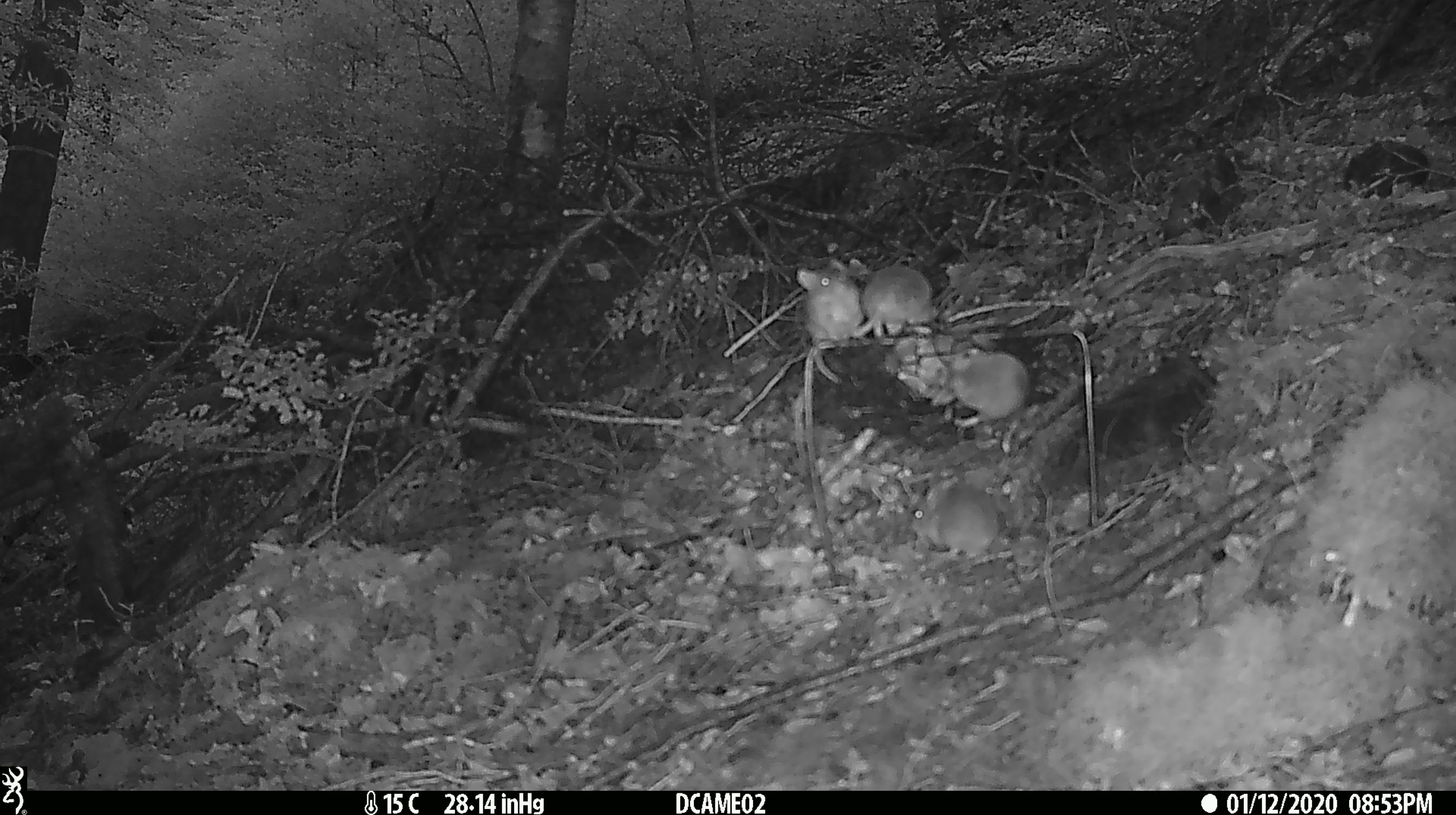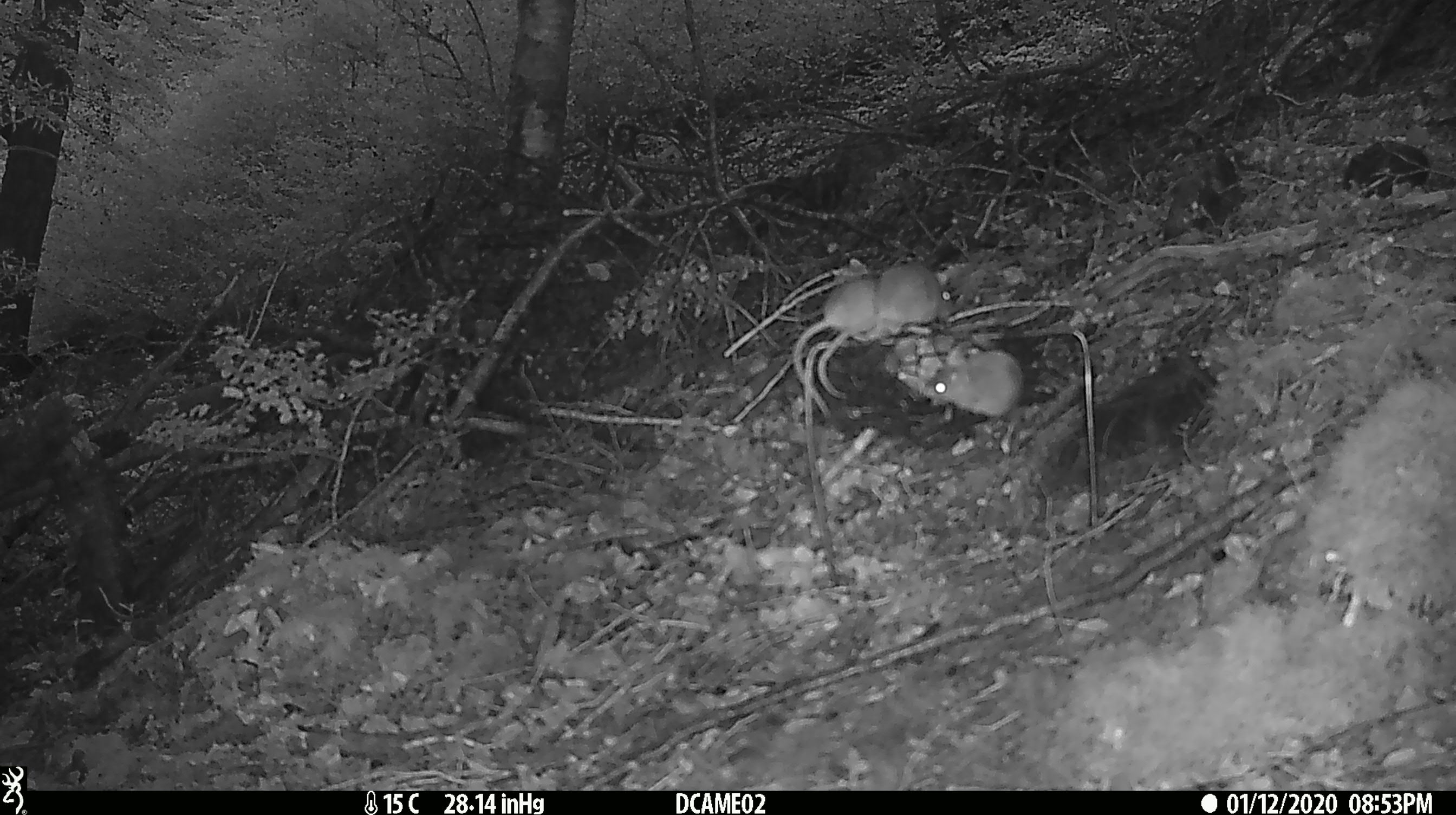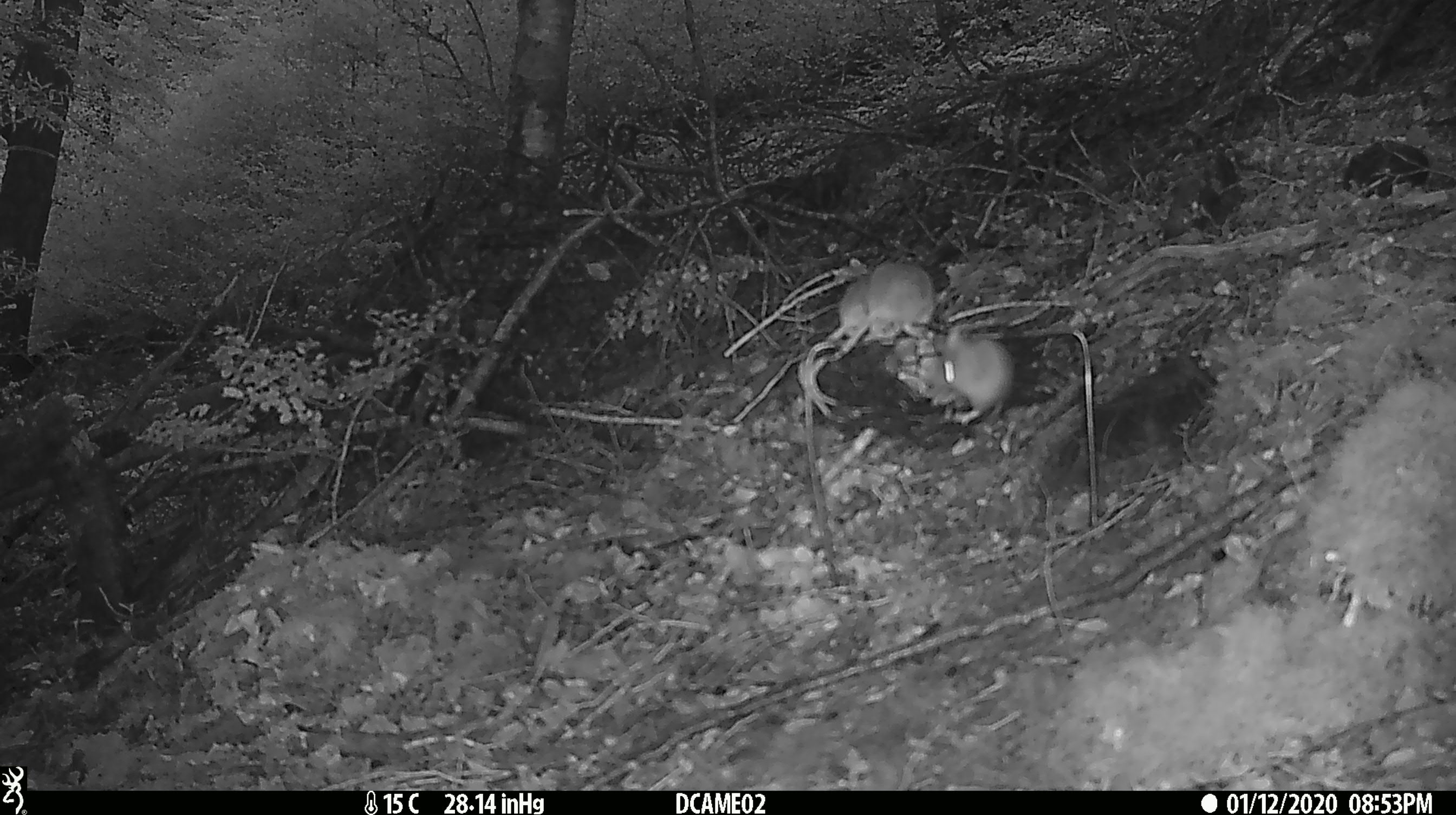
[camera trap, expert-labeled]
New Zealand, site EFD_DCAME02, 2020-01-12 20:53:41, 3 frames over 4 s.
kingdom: Animalia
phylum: Chordata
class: Mammalia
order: Rodentia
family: Muridae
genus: Mus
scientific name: Mus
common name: mouse